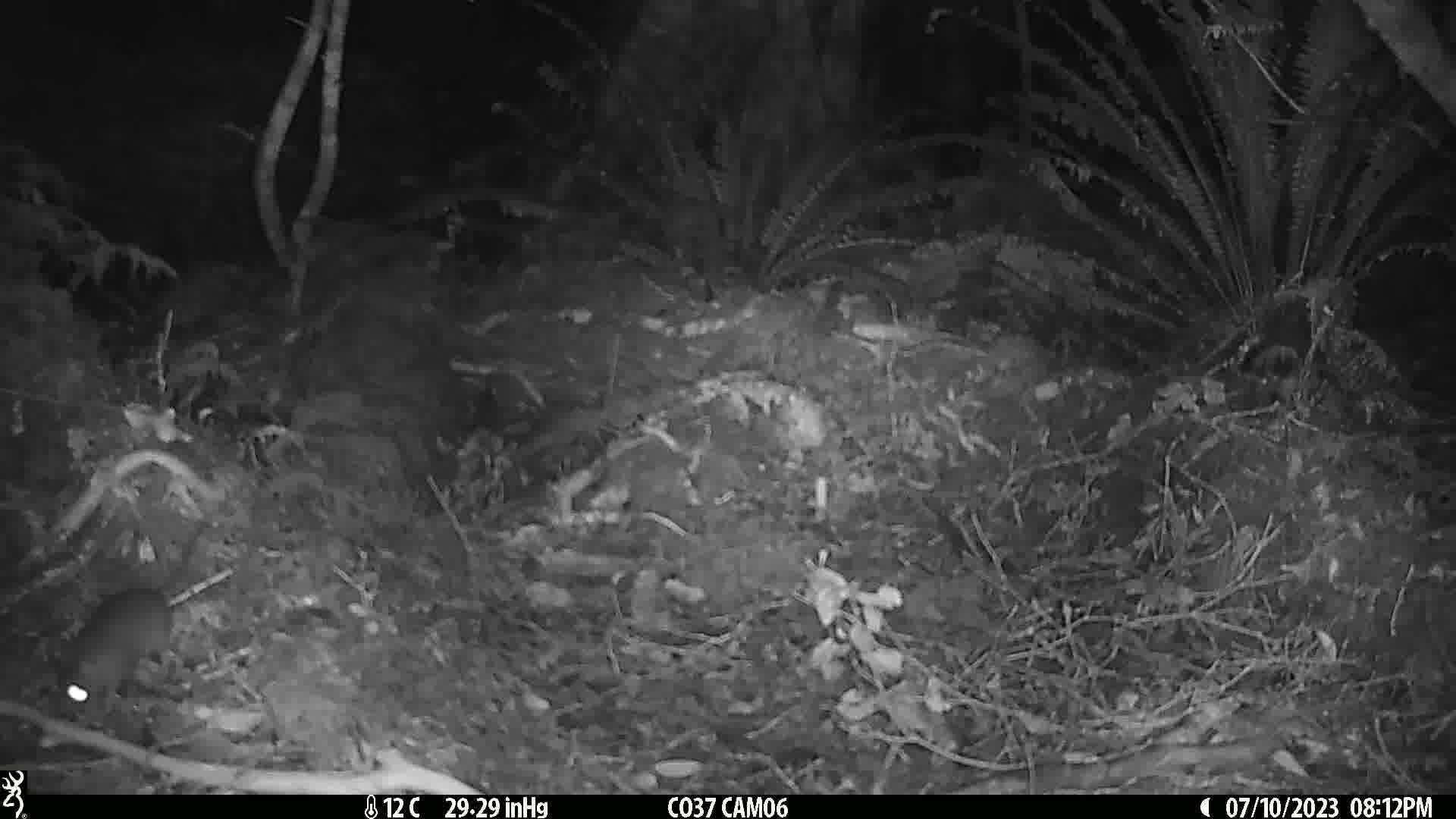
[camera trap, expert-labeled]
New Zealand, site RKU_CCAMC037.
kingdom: Animalia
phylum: Chordata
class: Mammalia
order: Rodentia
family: Muridae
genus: Rattus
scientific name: Rattus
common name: rat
Rat (Rattus).